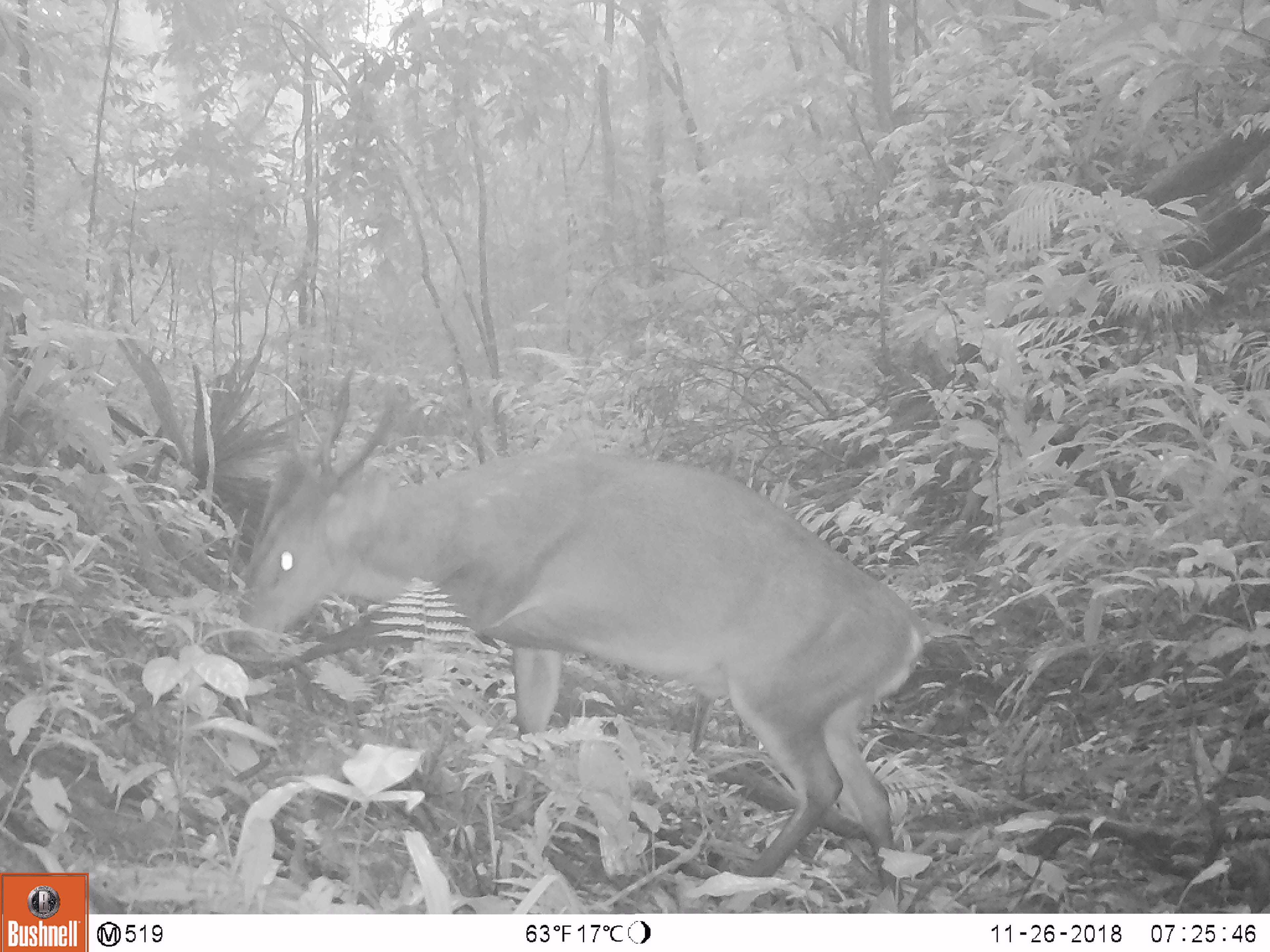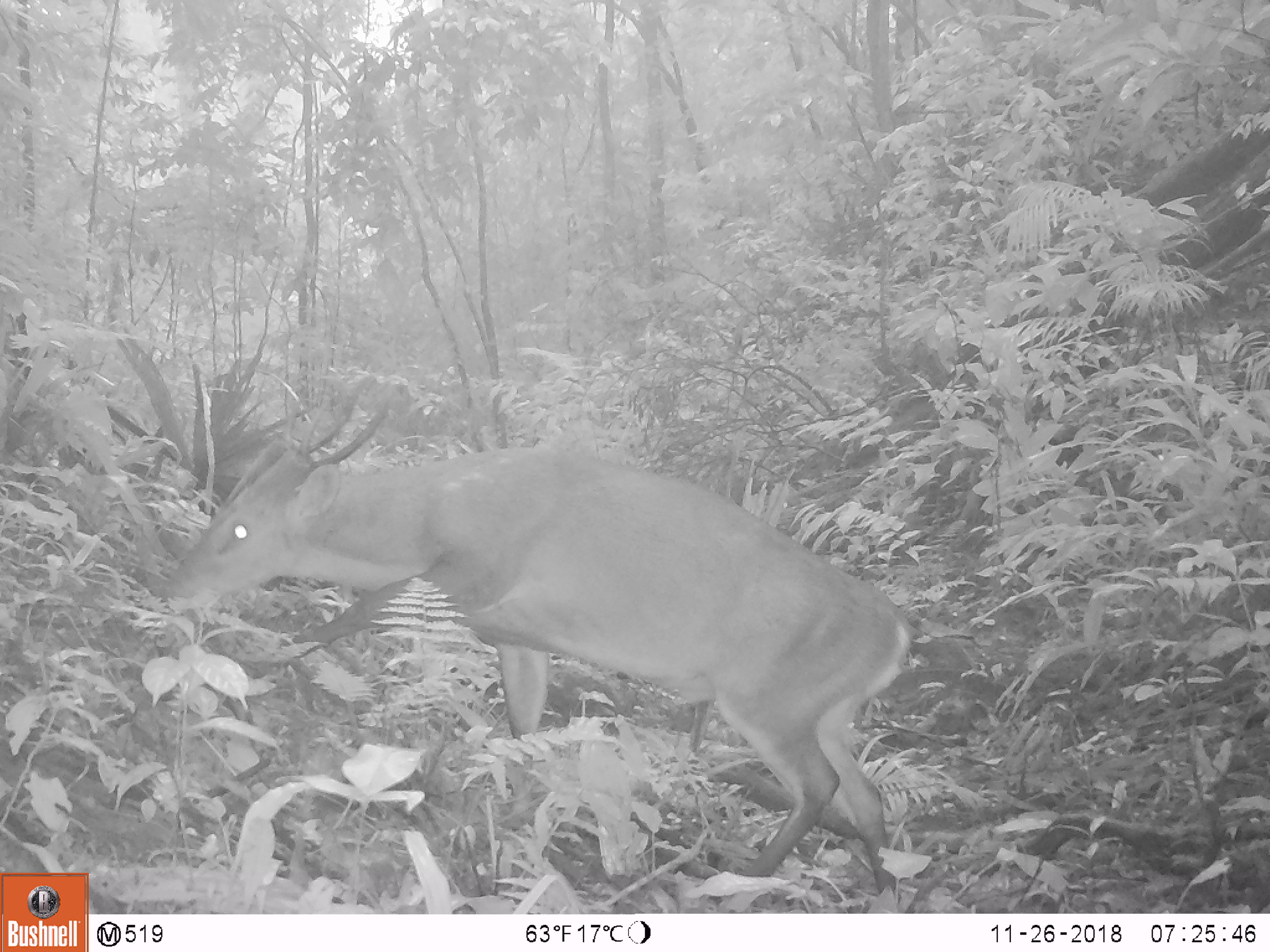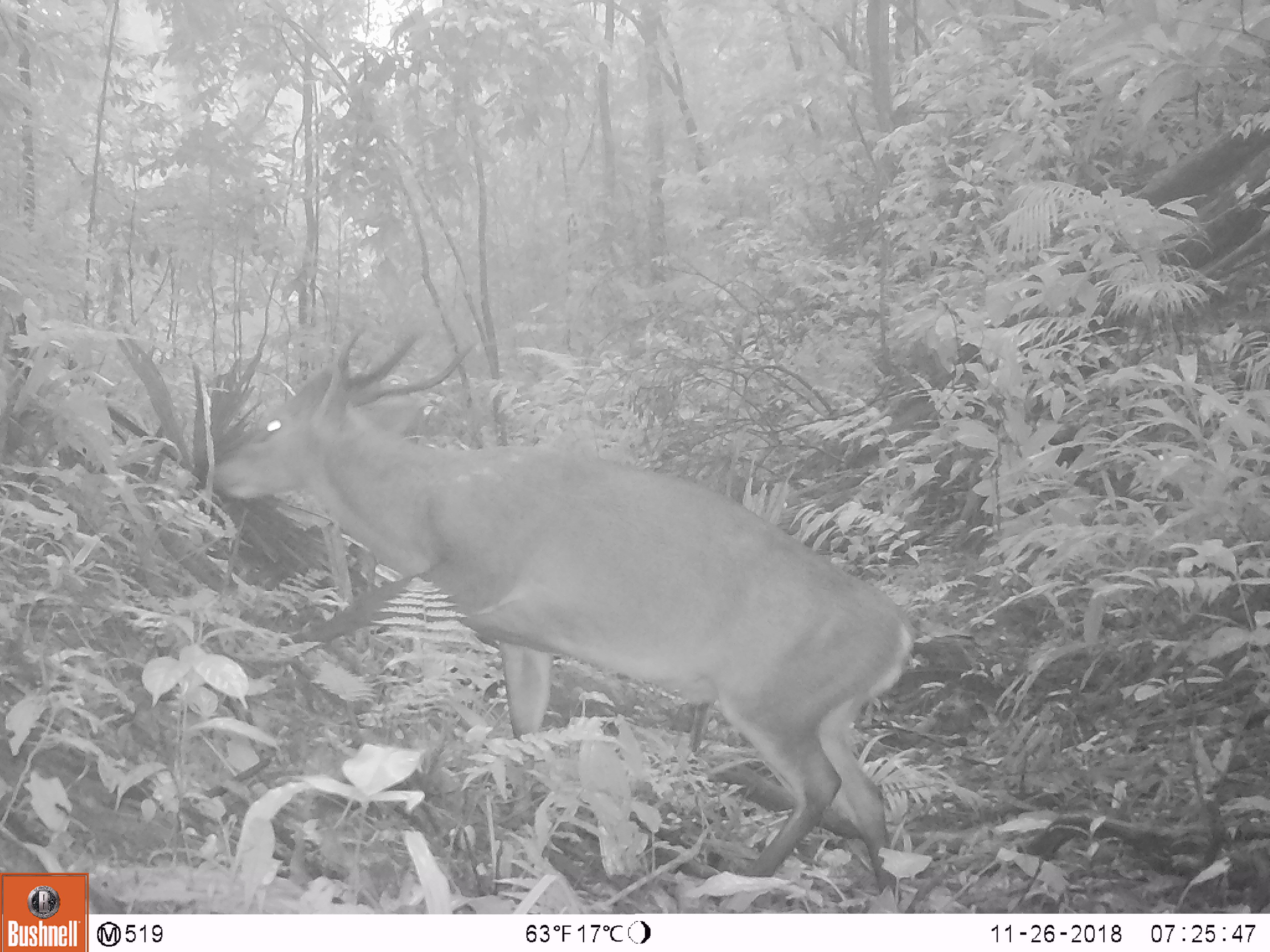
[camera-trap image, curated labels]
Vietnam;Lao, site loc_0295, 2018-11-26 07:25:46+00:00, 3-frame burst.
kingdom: Animalia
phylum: Chordata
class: Mammalia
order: Artiodactyla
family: Cervidae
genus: Muntiacus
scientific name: Muntiacus vuquangensis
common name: large-antlered muntjac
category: large antlered muntjac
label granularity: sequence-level